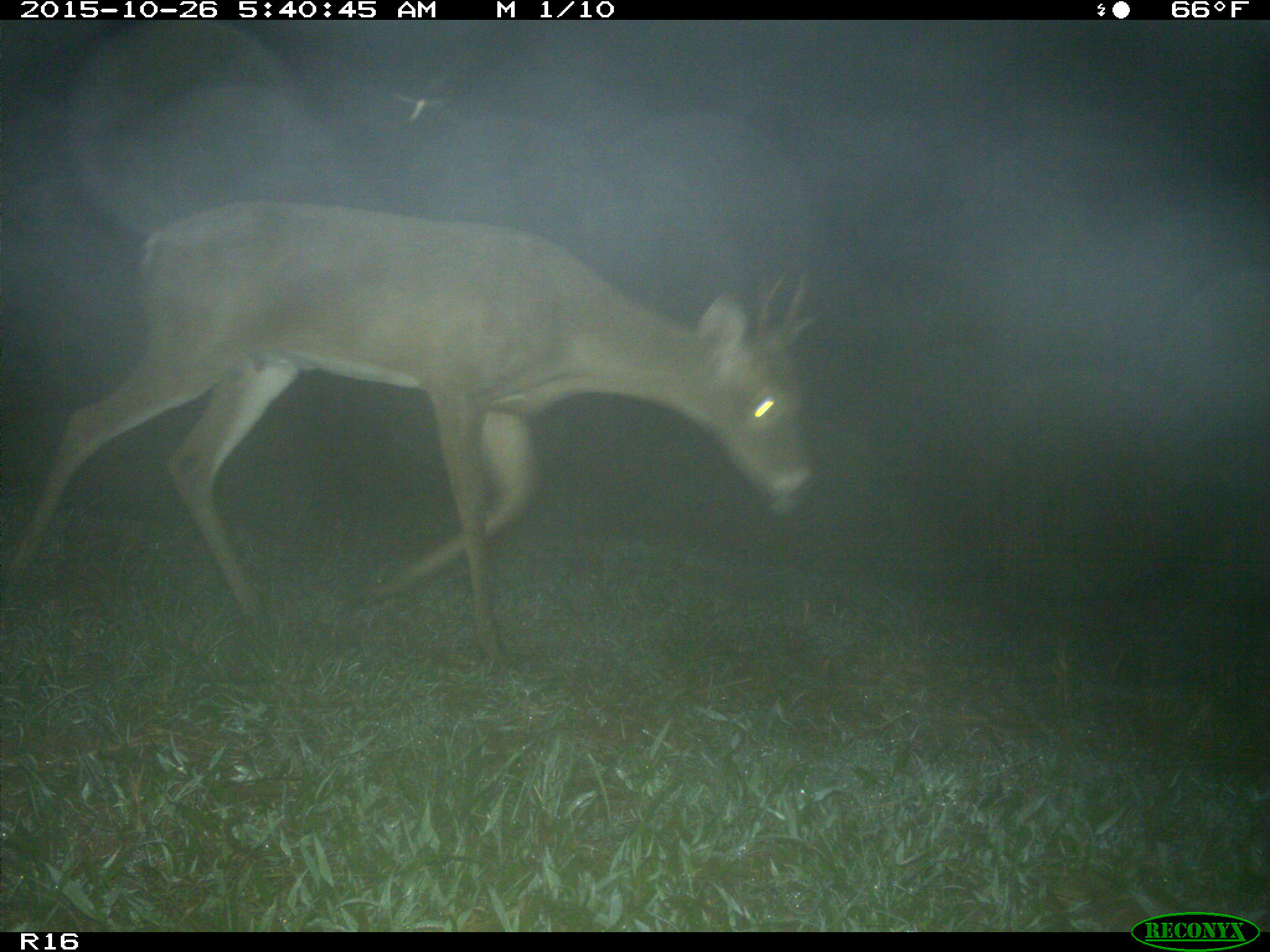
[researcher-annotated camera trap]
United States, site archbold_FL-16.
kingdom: Animalia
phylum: Chordata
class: Mammalia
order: Artiodactyla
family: Cervidae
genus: Odocoileus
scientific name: Odocoileus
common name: deer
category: unidentified deer